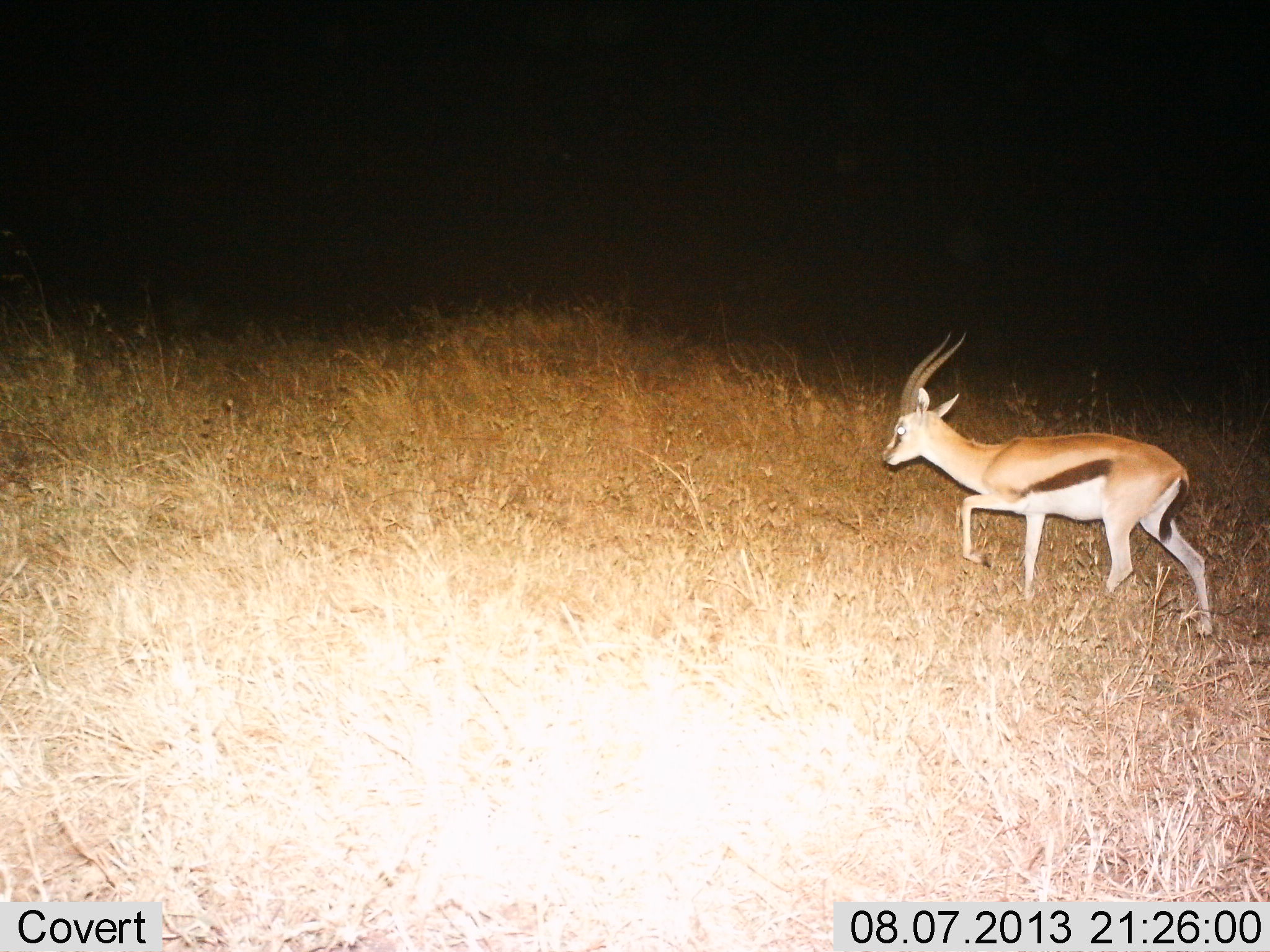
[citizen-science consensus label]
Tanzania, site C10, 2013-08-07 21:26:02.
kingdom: Animalia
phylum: Chordata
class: Mammalia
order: Artiodactyla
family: Bovidae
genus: Eudorcas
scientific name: Eudorcas thomsonii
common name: thomson's gazelle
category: gazellethomsons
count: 1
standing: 0%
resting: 0%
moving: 100%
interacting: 0%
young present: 0%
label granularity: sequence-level